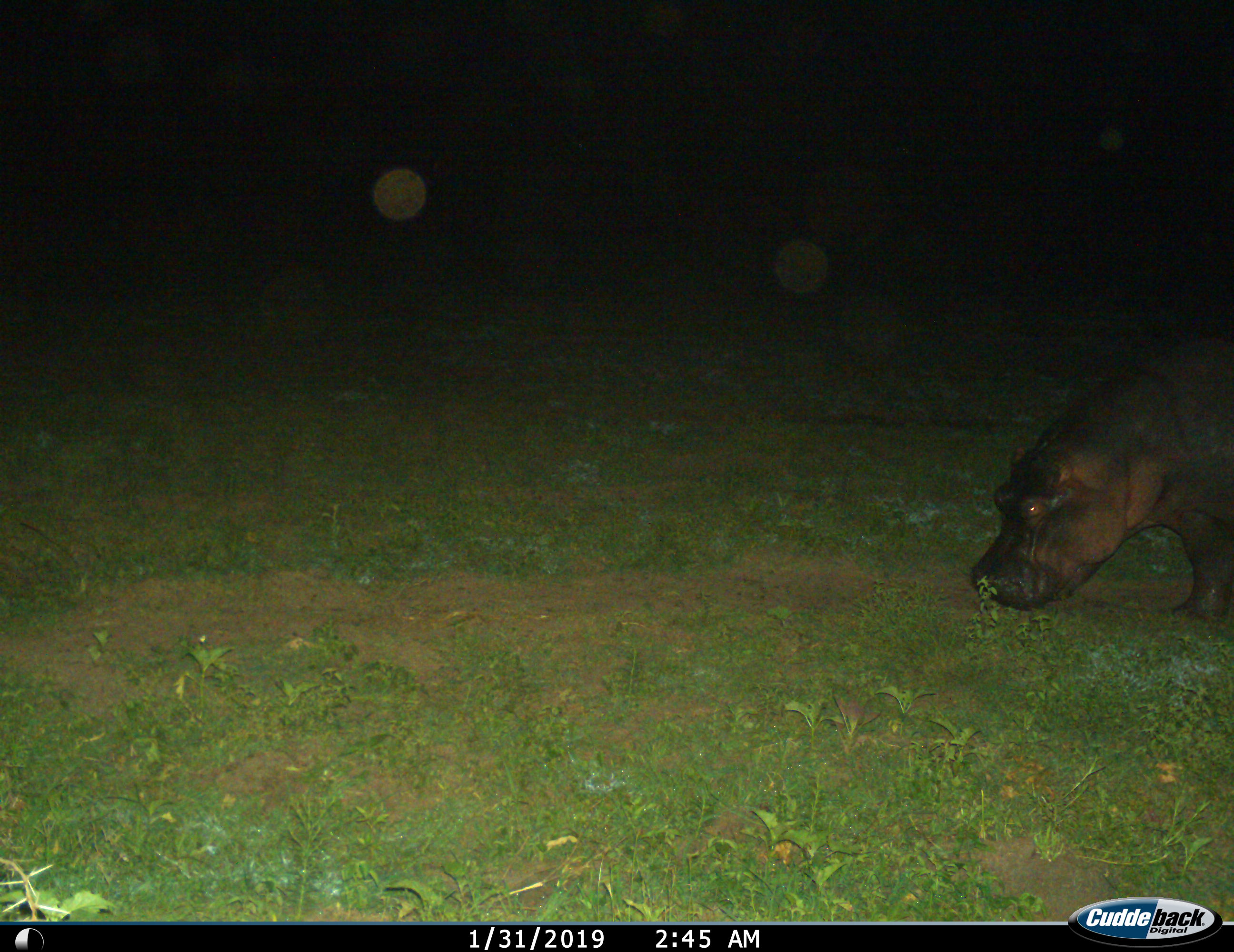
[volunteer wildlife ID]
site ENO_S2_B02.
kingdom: Animalia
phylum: Chordata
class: Mammalia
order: Artiodactyla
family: Hippopotamidae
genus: Hippopotamus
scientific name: Hippopotamus amphibius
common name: hippopotamus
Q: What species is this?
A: Hippopotamus (Hippopotamus amphibius).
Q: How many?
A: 1.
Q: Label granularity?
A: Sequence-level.